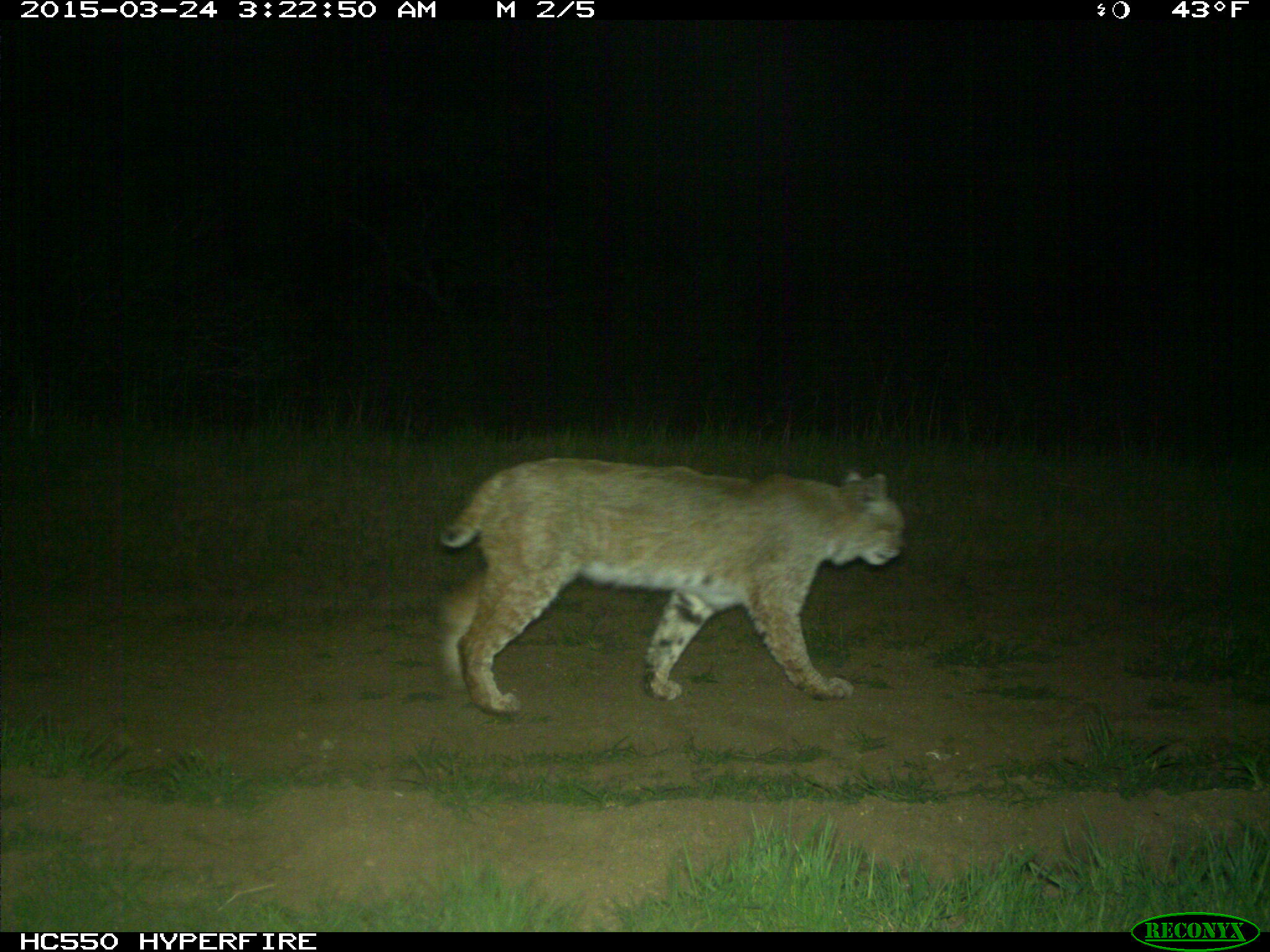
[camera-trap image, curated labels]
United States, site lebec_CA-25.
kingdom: Animalia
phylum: Chordata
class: Mammalia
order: Carnivora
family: Felidae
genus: Lynx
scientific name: Lynx rufus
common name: bobcat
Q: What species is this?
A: Lynx rufus (bobcat).